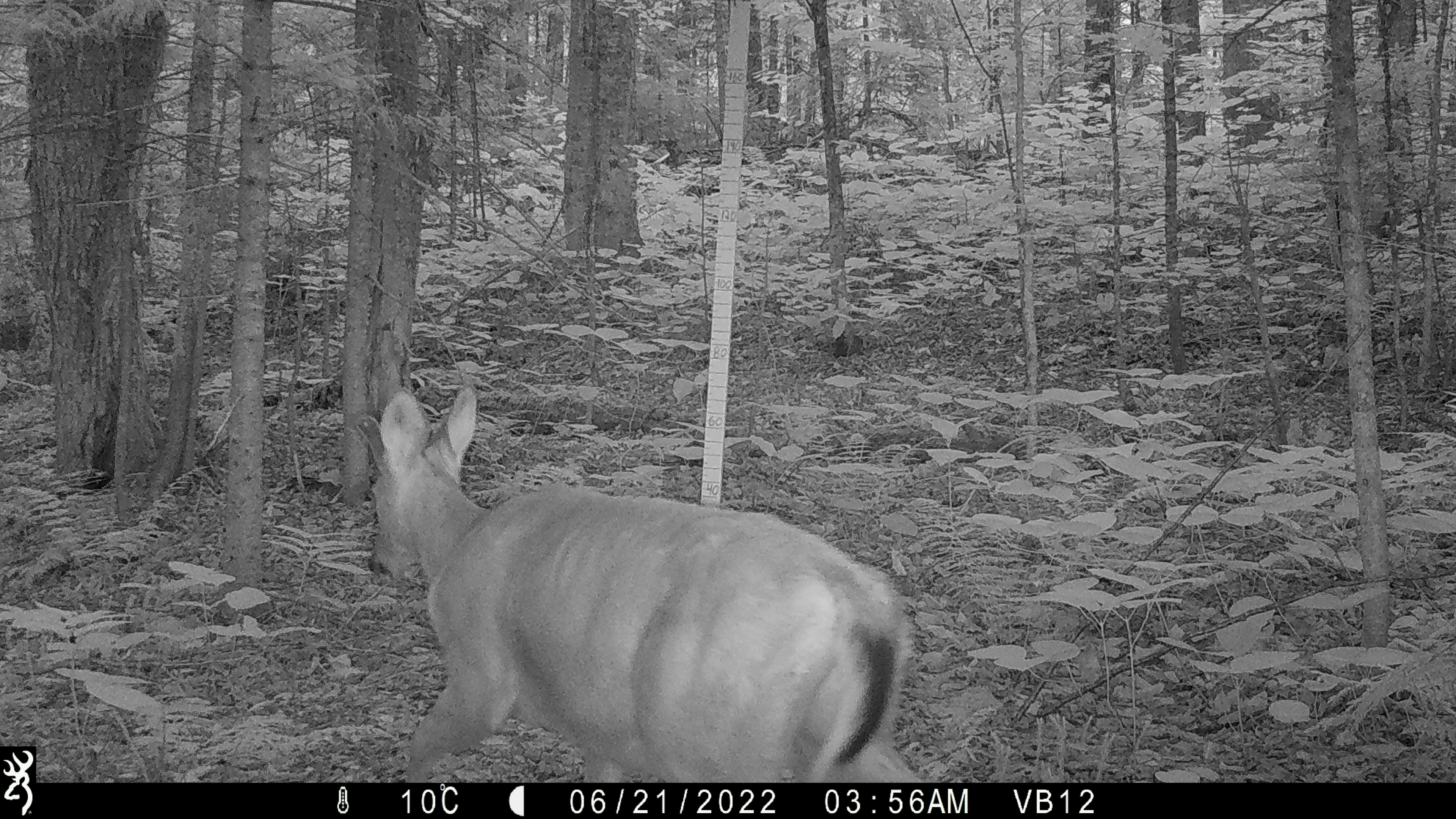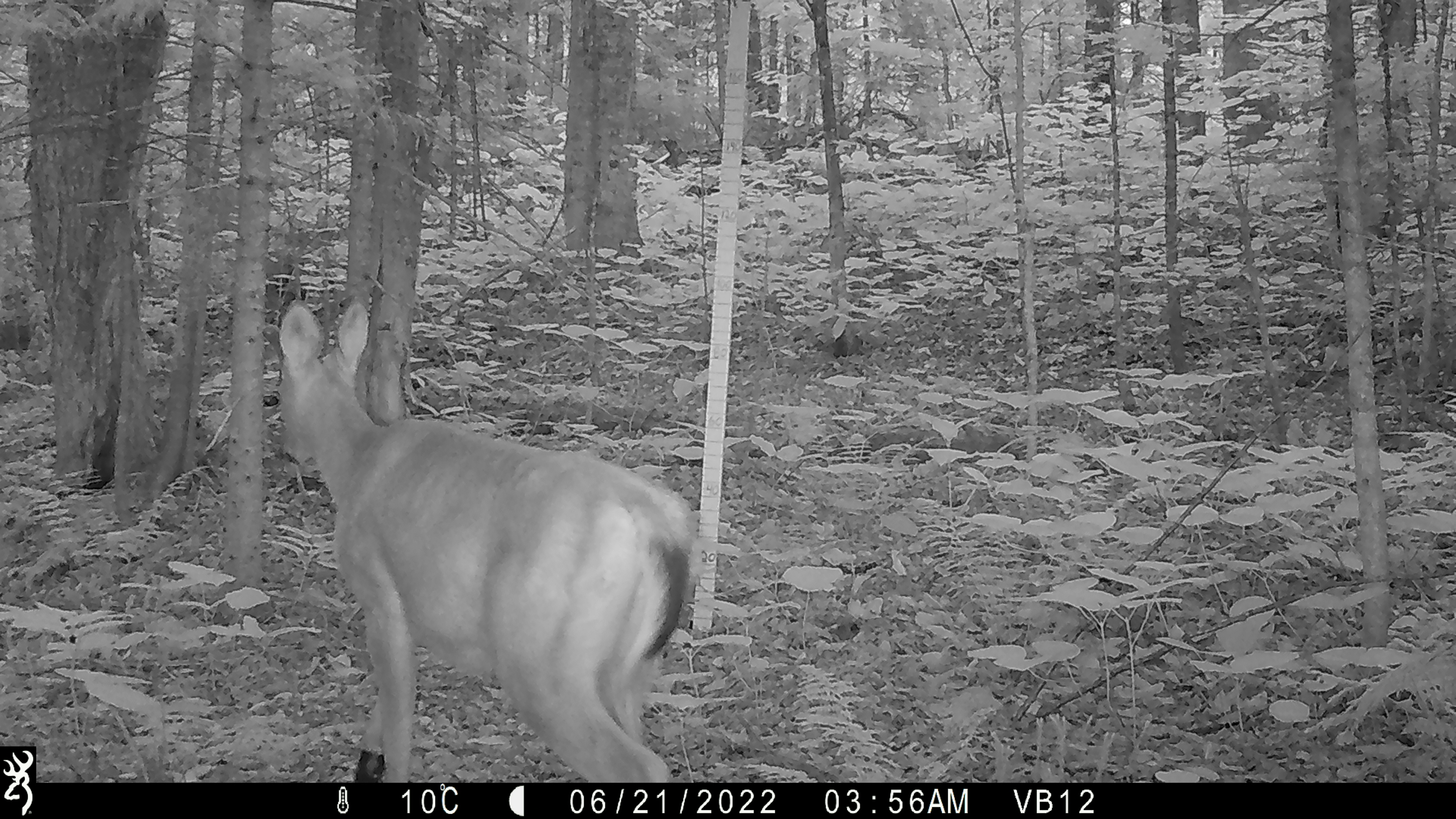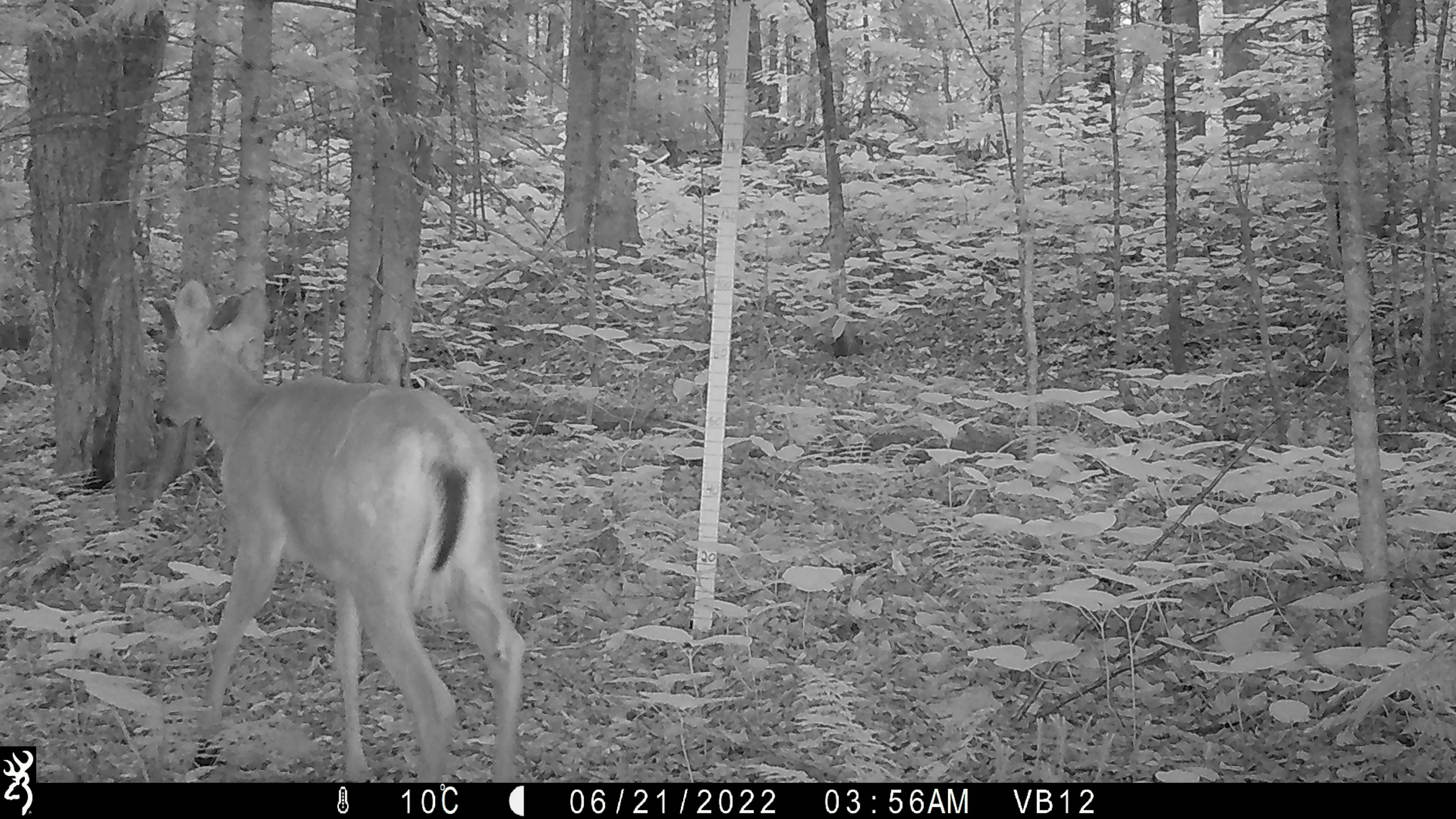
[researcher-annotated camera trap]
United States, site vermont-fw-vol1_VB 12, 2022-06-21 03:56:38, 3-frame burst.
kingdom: Animalia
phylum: Chordata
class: Mammalia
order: Artiodactyla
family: Cervidae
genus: Odocoileus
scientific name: Odocoileus virginianus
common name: white-tailed deer